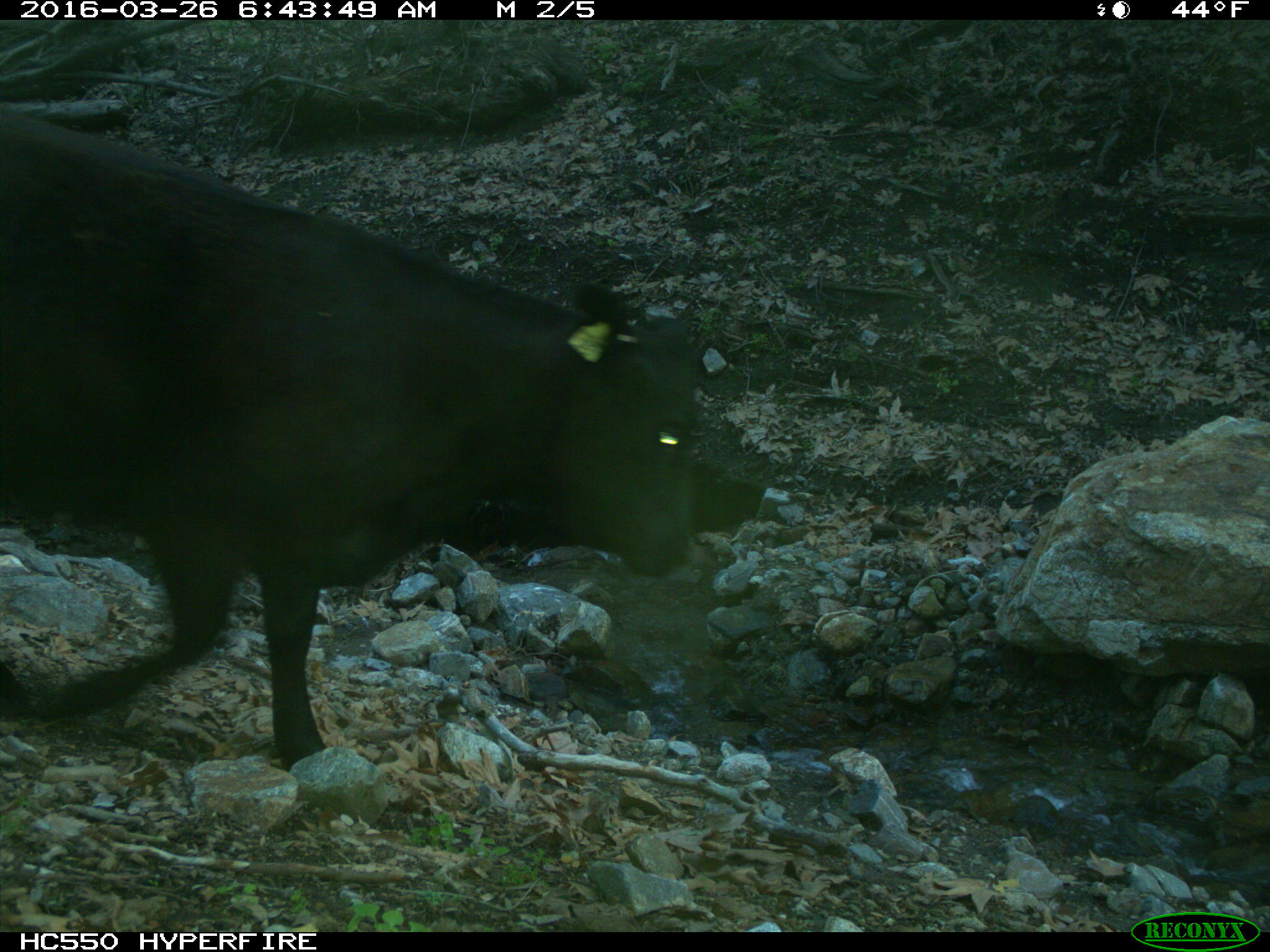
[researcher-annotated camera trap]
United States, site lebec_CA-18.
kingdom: Animalia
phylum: Chordata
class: Mammalia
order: Artiodactyla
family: Bovidae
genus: Bos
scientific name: Bos taurus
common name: domestic cow